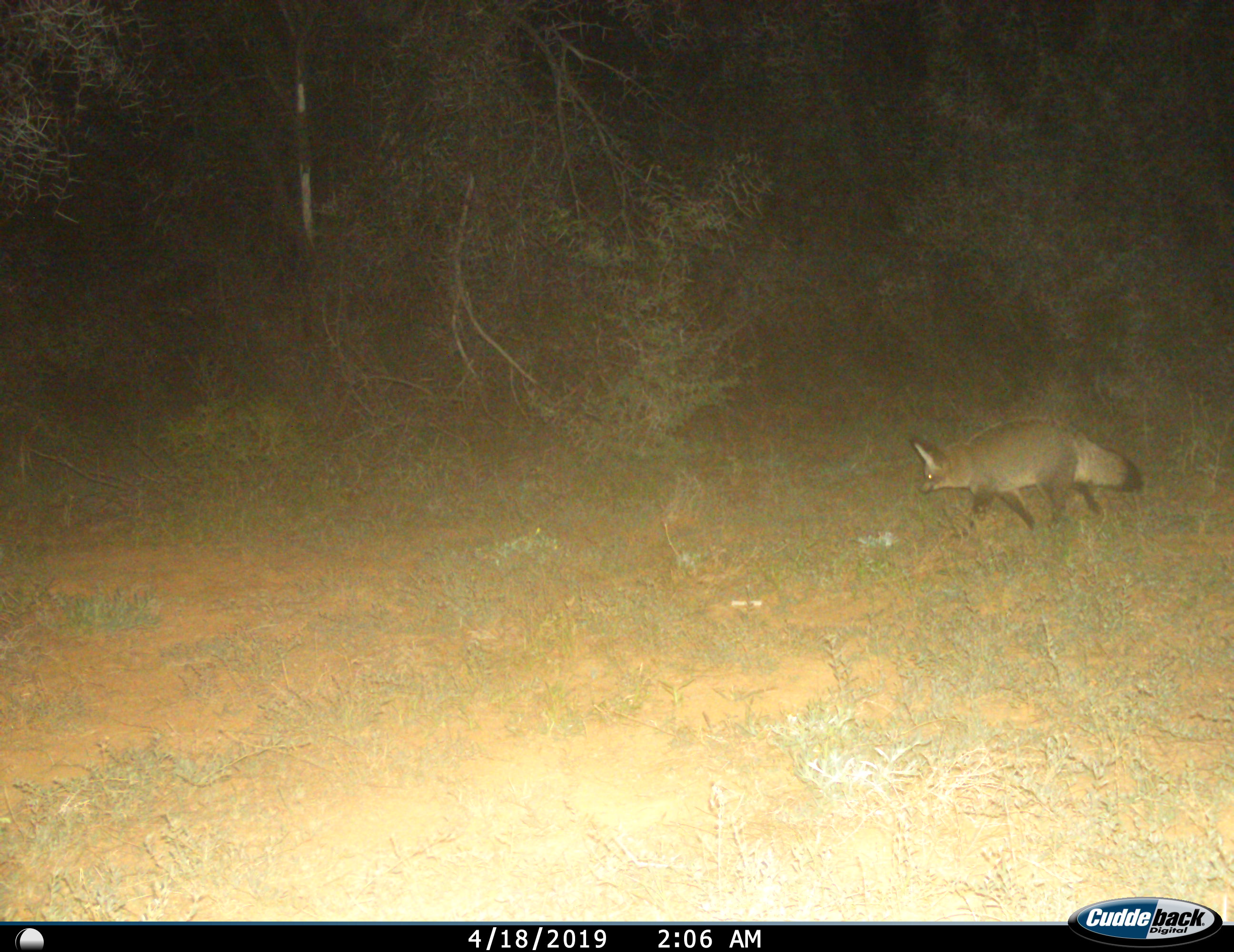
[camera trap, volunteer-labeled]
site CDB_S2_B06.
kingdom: Animalia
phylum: Chordata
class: Mammalia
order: Carnivora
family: Canidae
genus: Otocyon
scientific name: Otocyon megalotis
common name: bat-eared fox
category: foxbateared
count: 1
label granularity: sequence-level